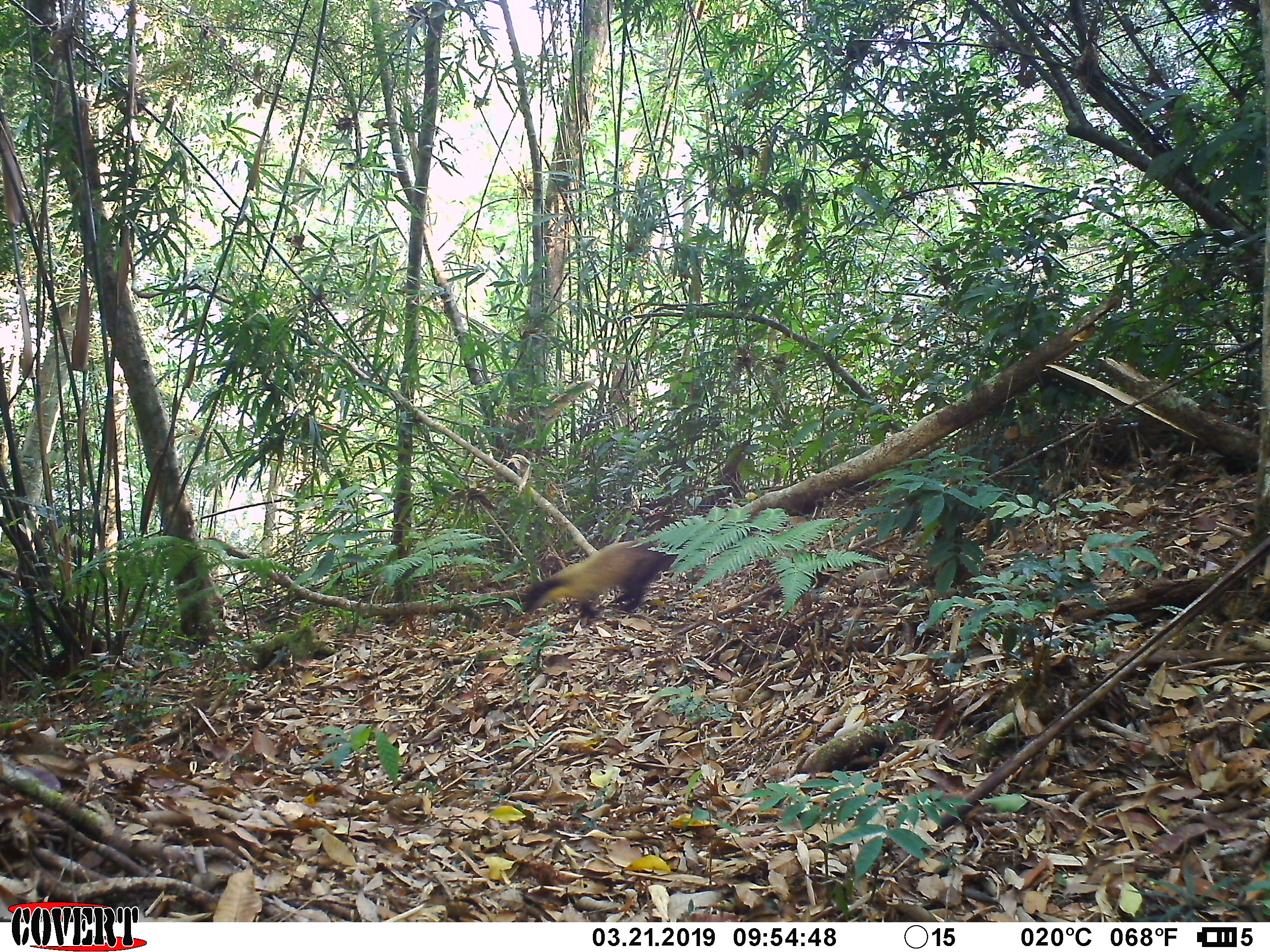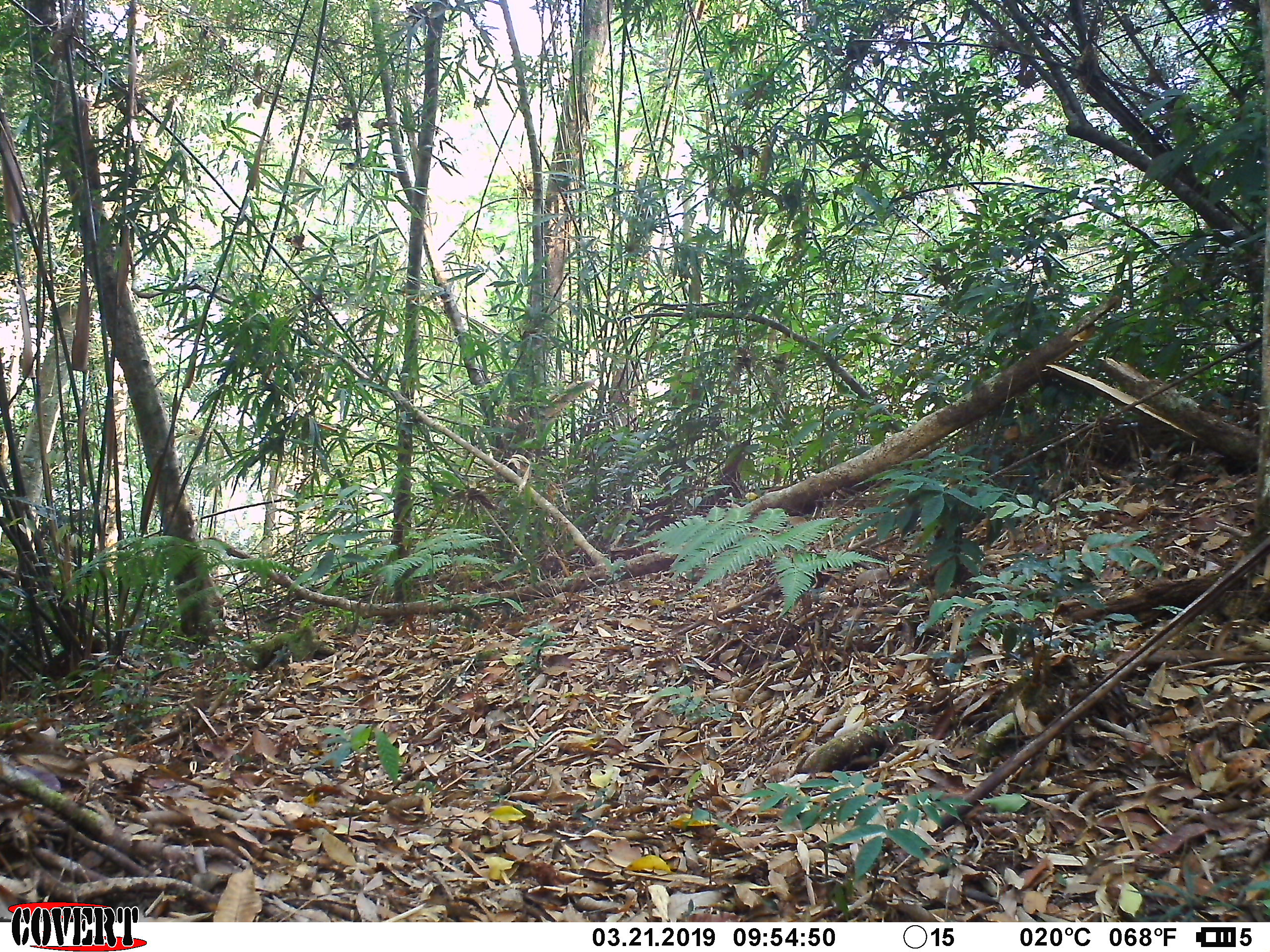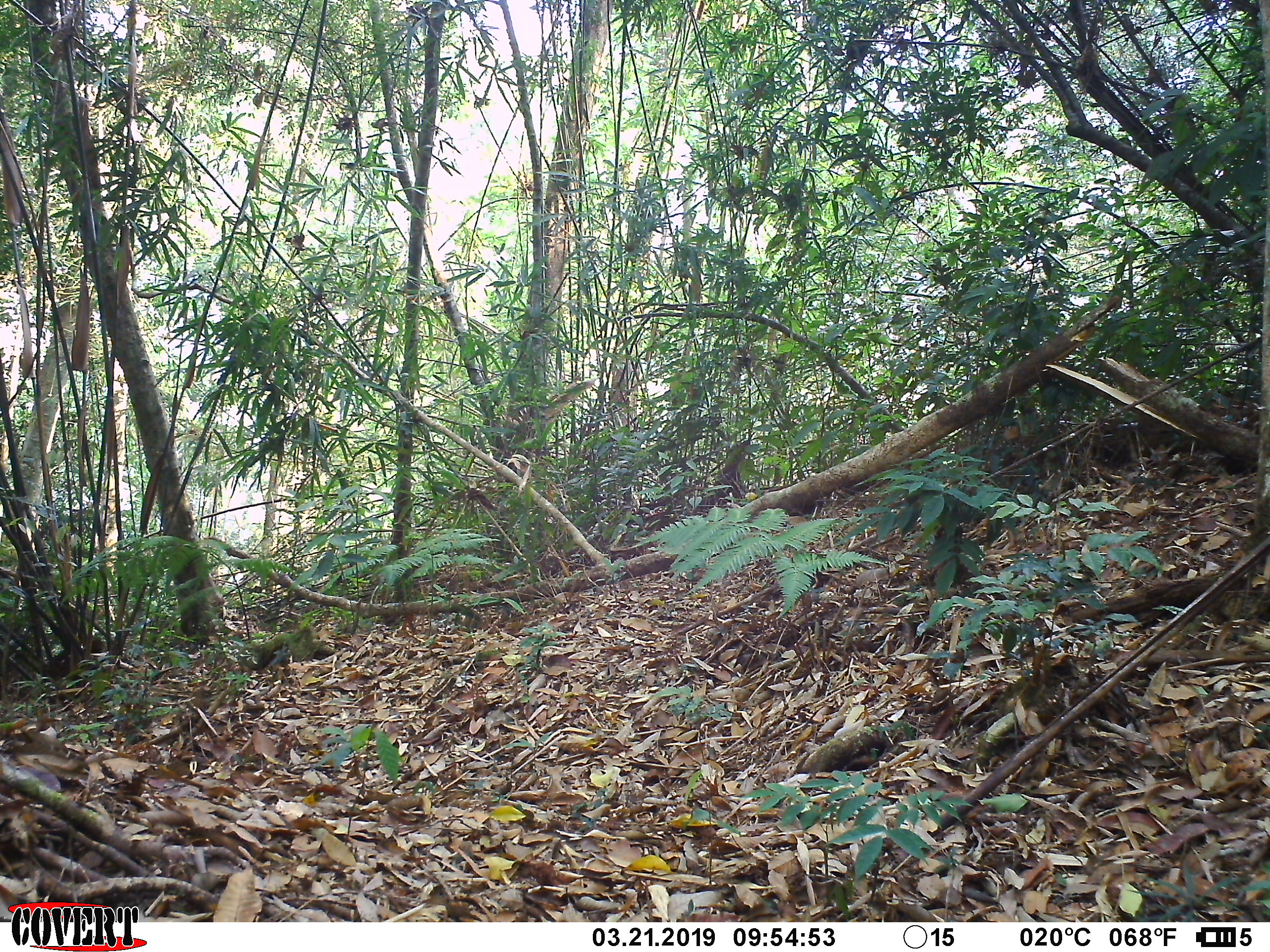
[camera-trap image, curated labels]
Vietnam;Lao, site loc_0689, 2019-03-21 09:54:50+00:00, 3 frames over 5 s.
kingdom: Animalia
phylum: Chordata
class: Mammalia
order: Carnivora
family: Mustelidae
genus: Martes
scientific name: Martes flavigula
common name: yellow-throated marten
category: yellow throated marten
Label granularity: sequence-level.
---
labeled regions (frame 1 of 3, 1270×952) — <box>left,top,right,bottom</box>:
yellow throated marten: <box>522,538,690,618</box>